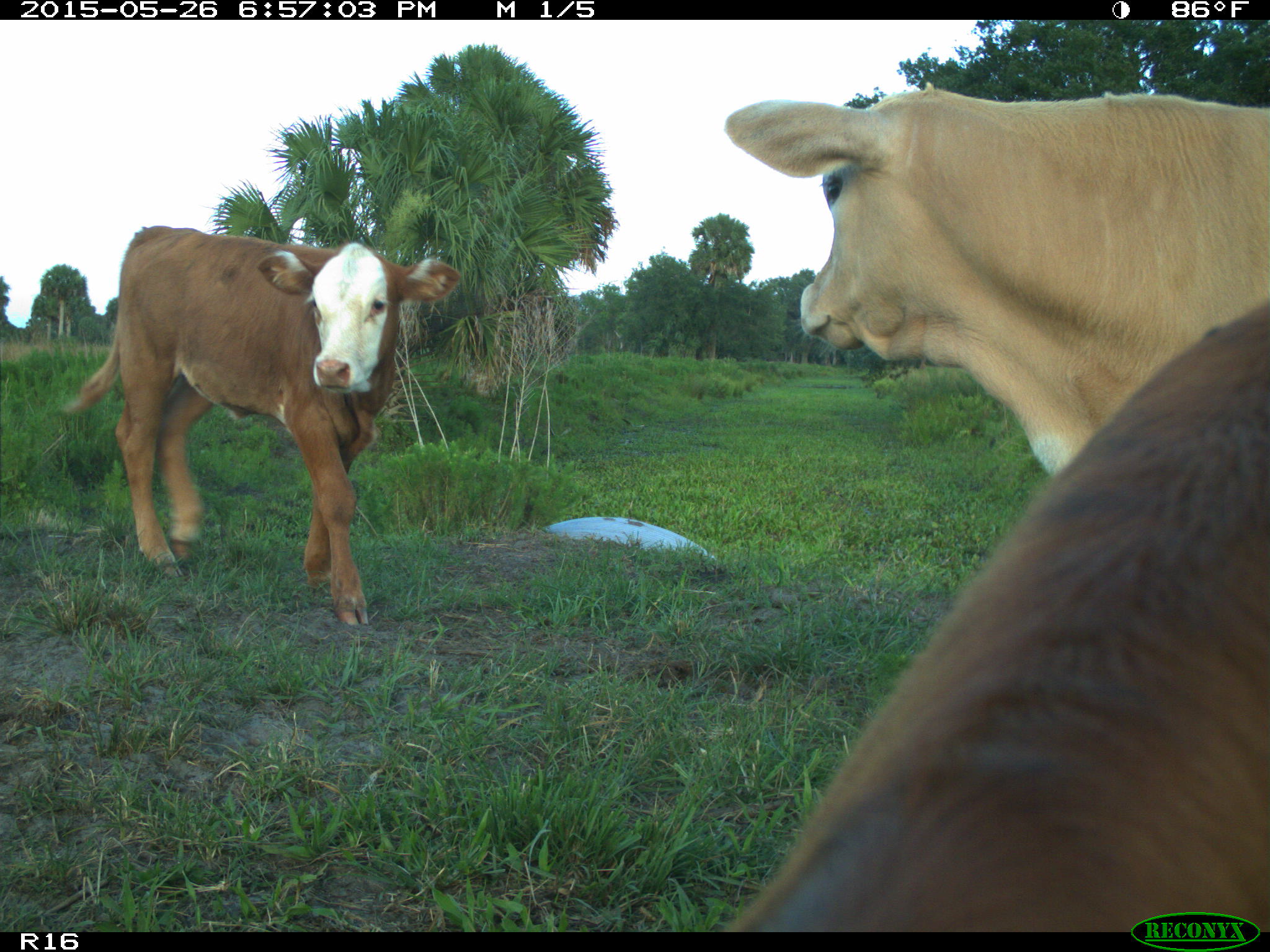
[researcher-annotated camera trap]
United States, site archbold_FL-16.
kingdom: Animalia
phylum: Chordata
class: Mammalia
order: Artiodactyla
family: Bovidae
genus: Bos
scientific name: Bos taurus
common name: domestic cow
Bos taurus (domestic cow).